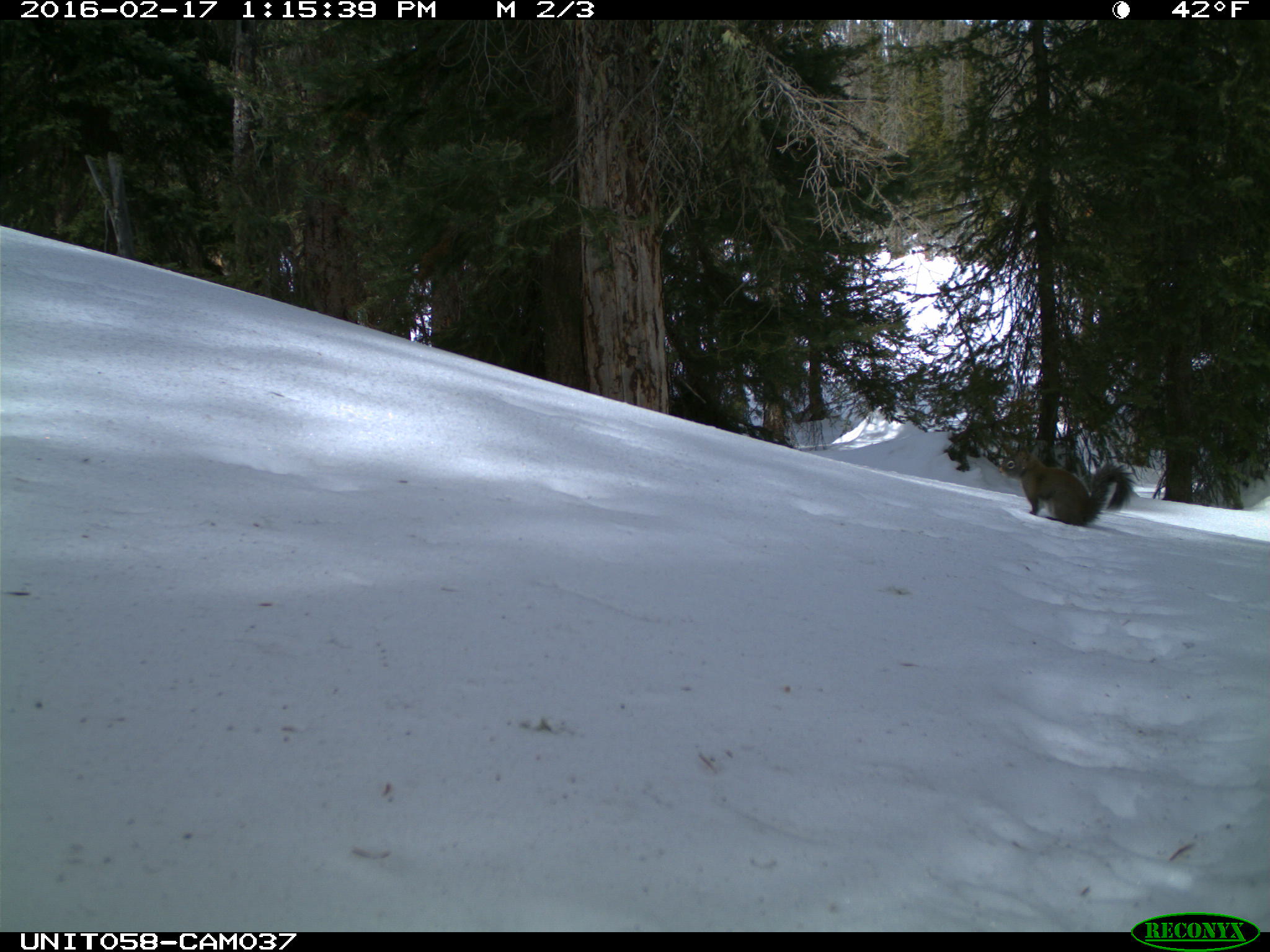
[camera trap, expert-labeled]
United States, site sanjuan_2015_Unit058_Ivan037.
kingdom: Animalia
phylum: Chordata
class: Mammalia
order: Rodentia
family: Sciuridae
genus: Tamiasciurus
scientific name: Tamiasciurus hudsonicus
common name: american red squirrel